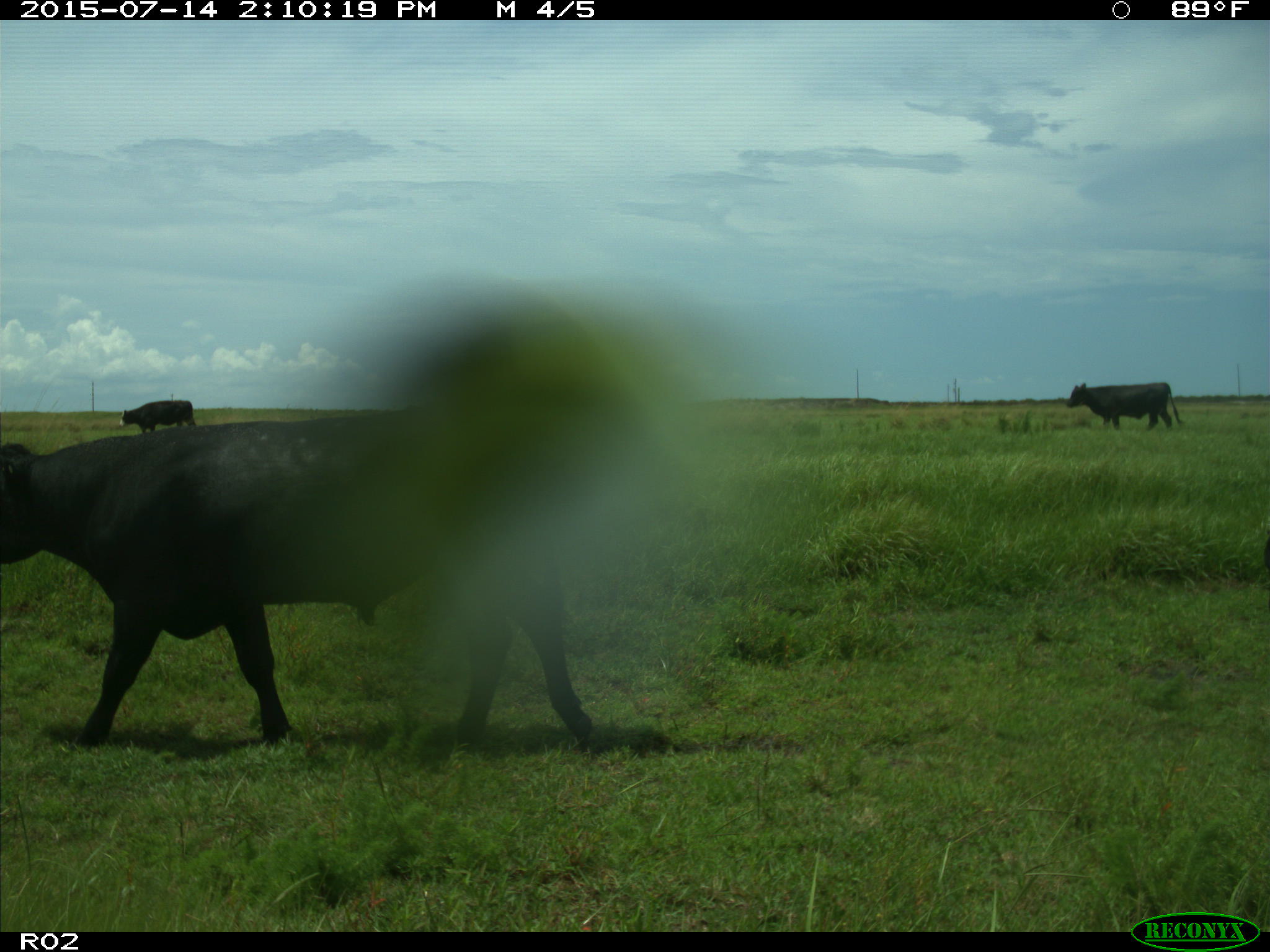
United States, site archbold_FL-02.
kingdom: Animalia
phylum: Chordata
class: Mammalia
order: Artiodactyla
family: Bovidae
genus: Bos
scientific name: Bos taurus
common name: domestic cow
Bos taurus (domestic cow).